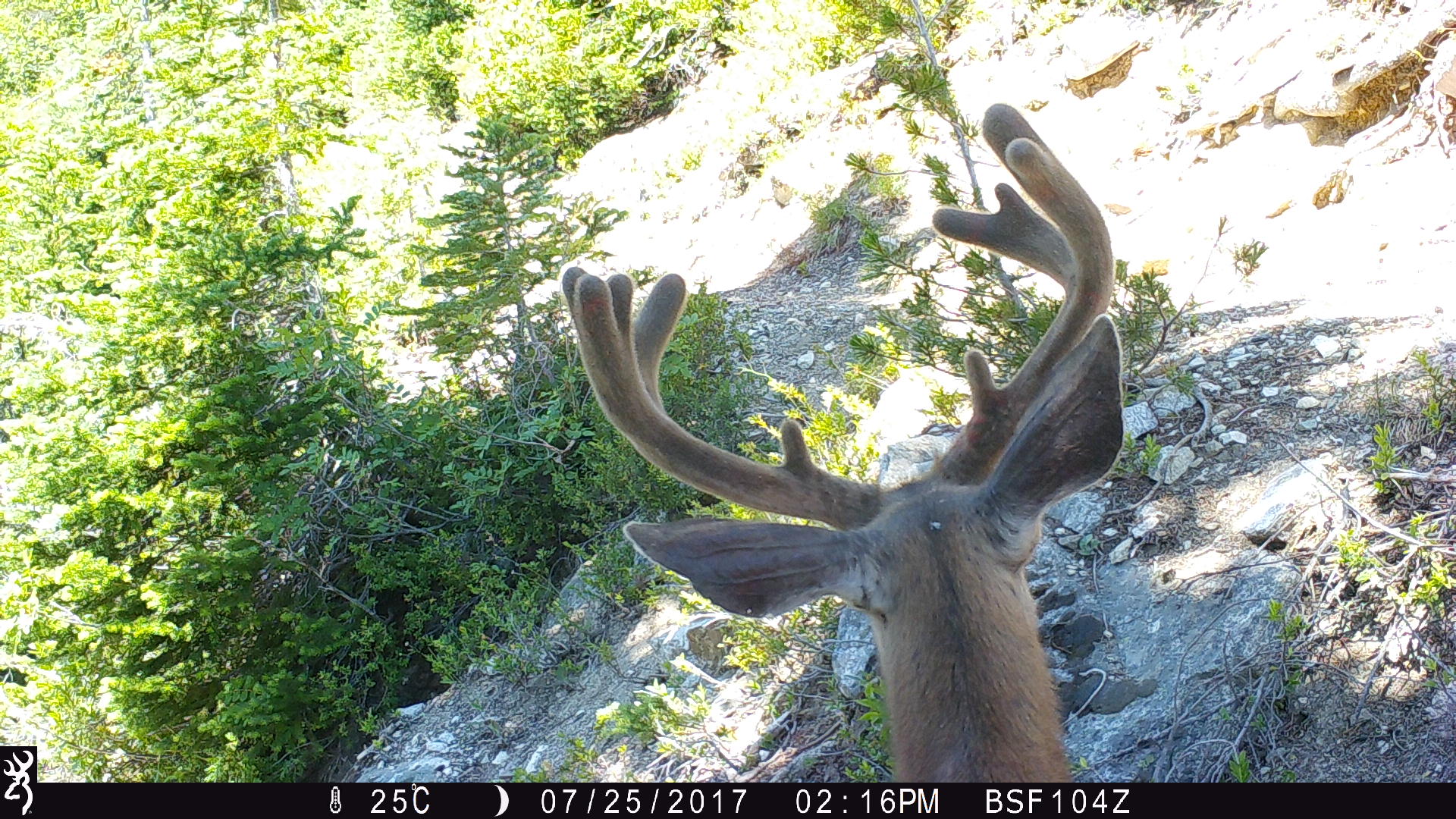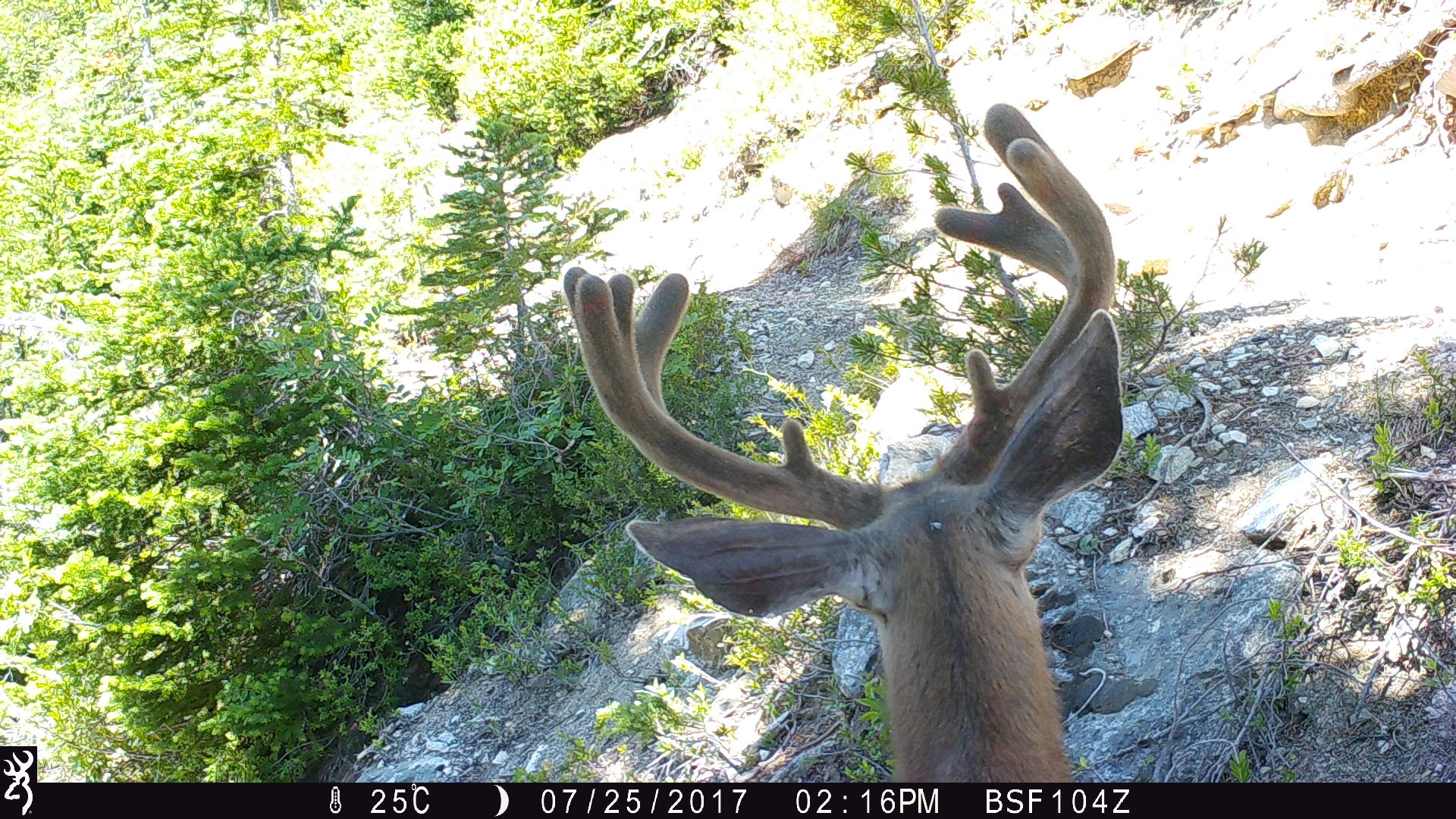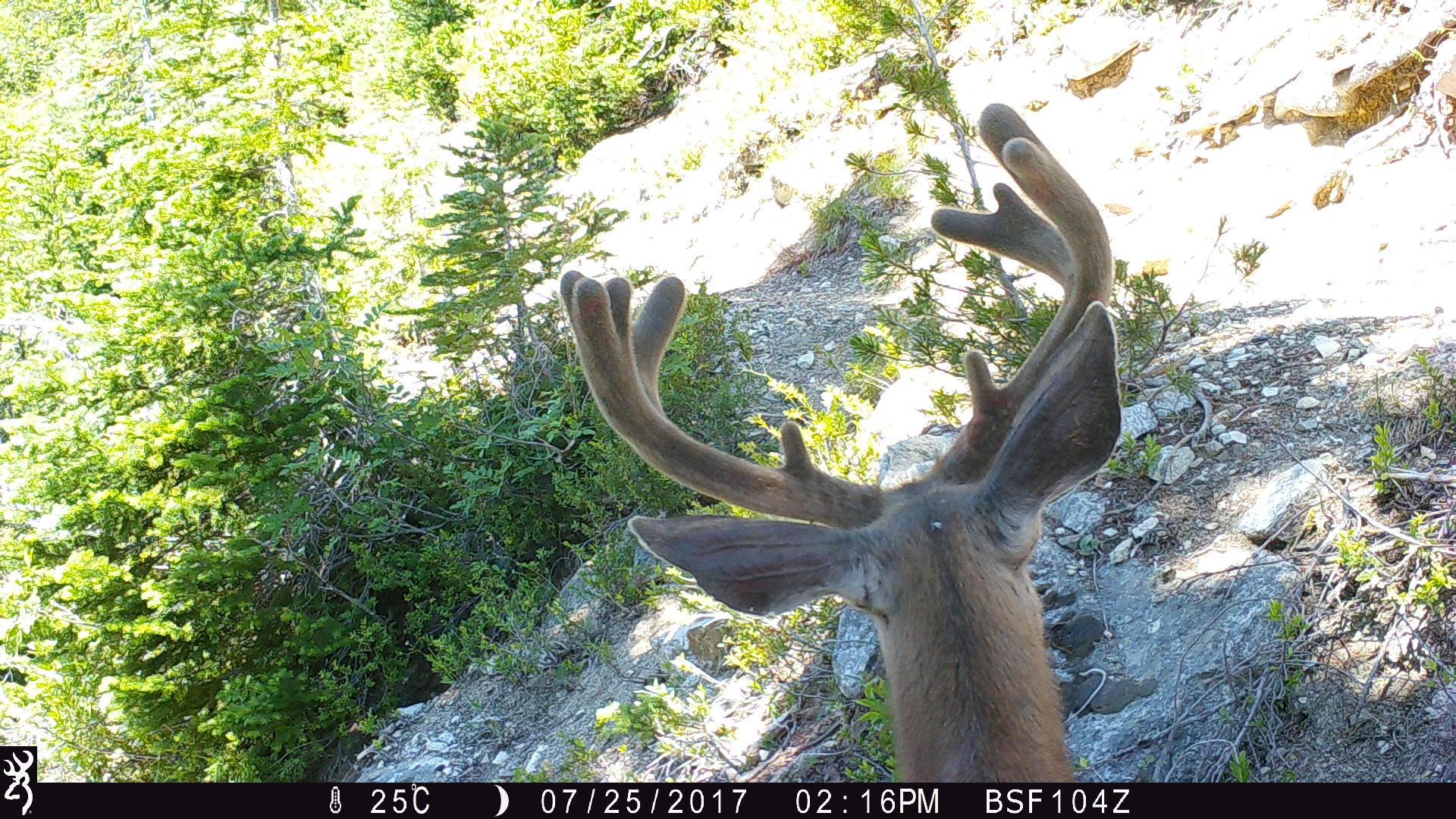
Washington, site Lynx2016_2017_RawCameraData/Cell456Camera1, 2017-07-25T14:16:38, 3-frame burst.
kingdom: Animalia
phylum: Chordata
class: Mammalia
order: Artiodactyla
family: Cervidae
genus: Odocoileus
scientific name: Odocoileus hemionus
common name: mule deer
Odocoileus hemionus (mule deer). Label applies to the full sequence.